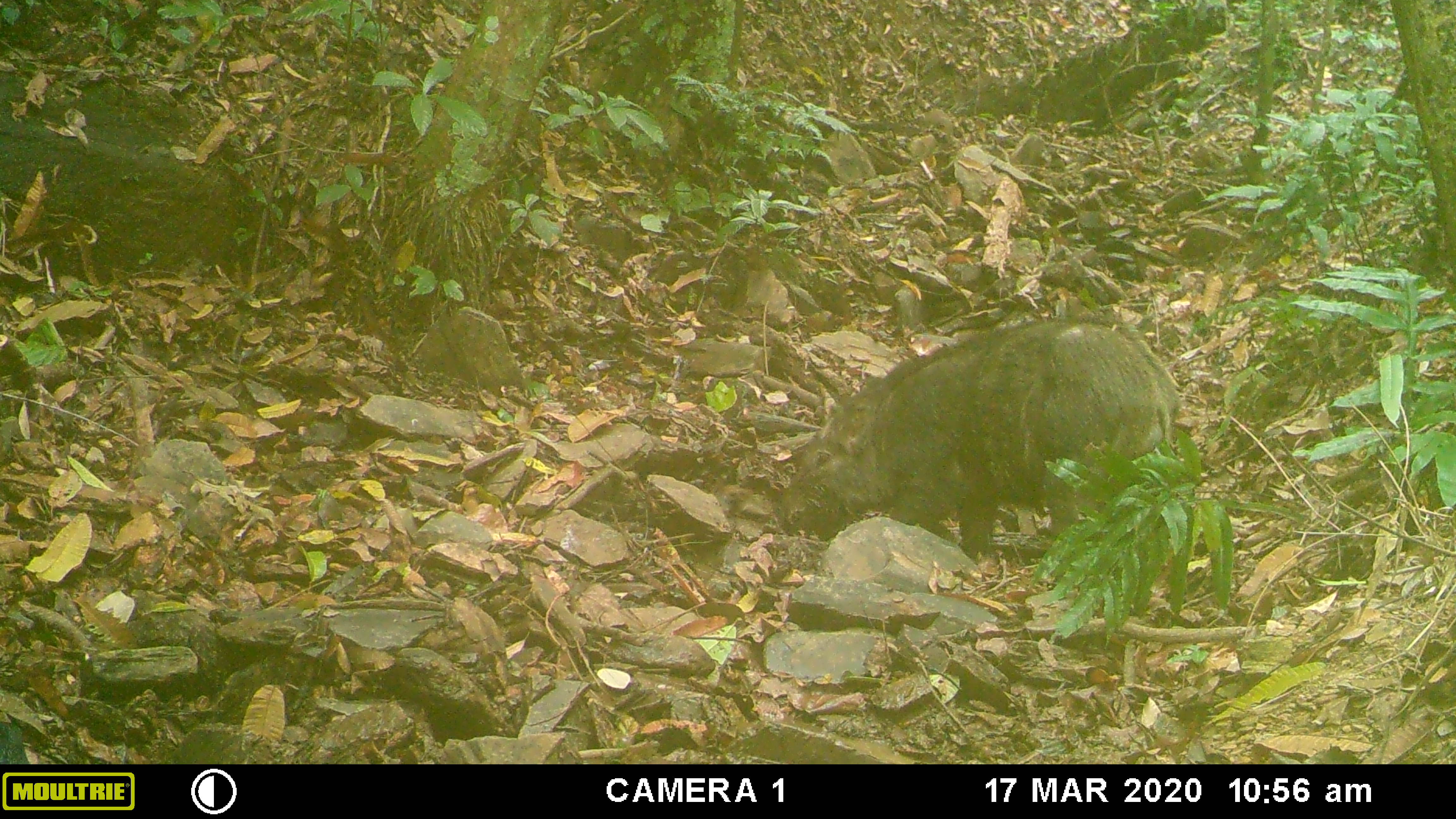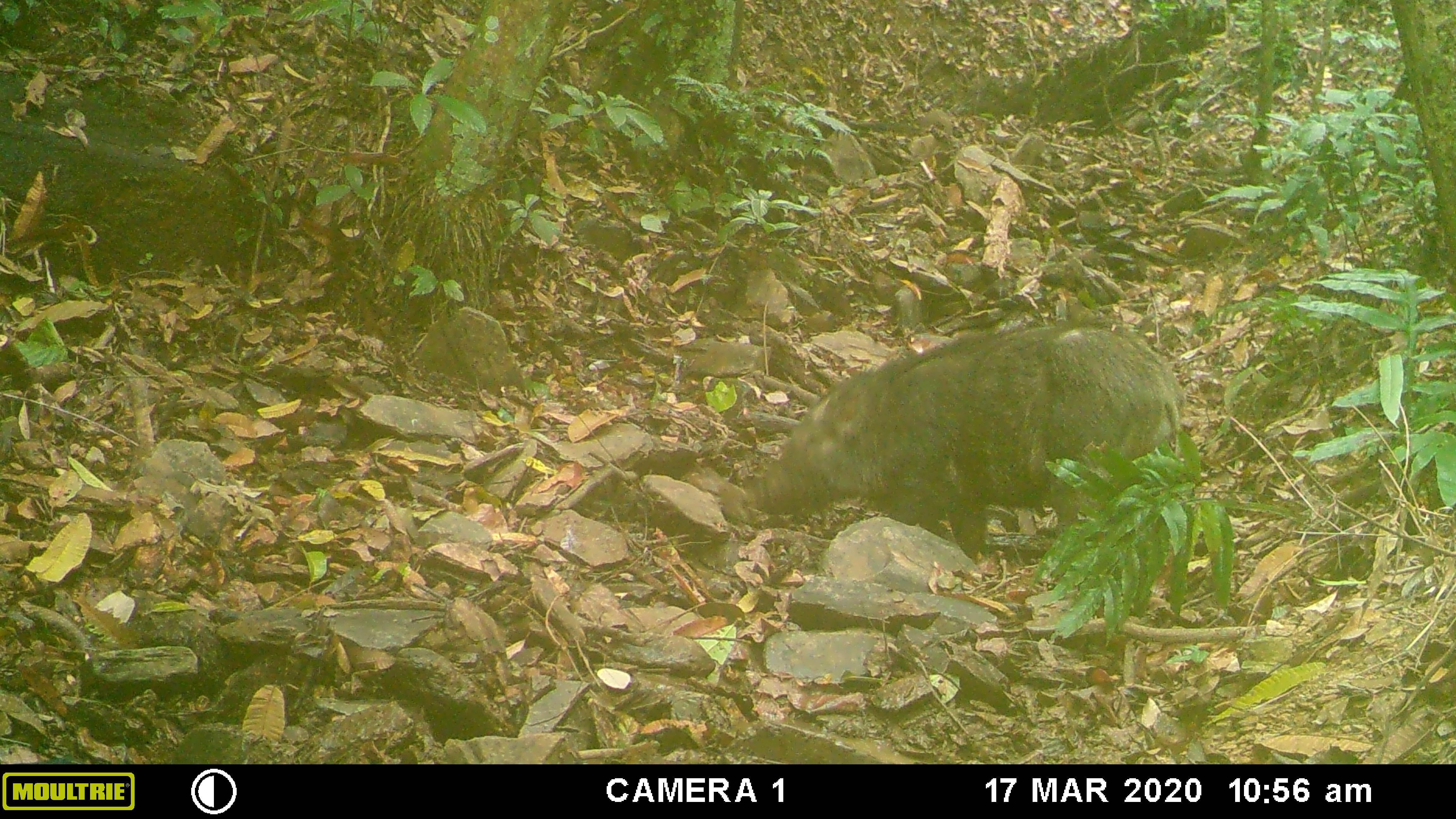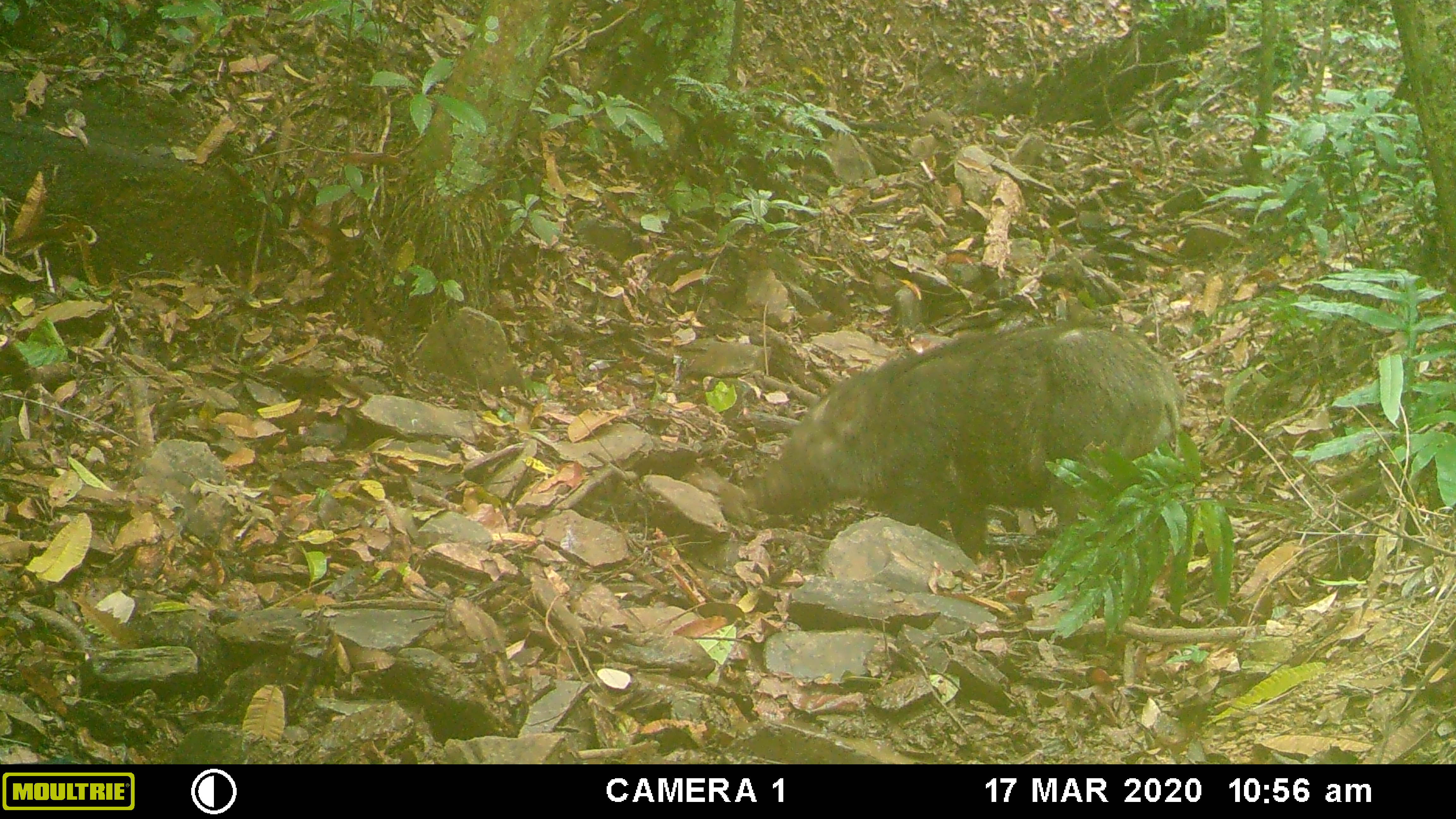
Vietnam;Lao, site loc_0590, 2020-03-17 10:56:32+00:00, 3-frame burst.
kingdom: Animalia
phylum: Chordata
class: Mammalia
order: Artiodactyla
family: Suidae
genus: Sus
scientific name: Sus scrofa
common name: eurasian wild pig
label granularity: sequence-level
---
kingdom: Animalia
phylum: Chordata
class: Aves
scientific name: Aves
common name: bird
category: unidentified bird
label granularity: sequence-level